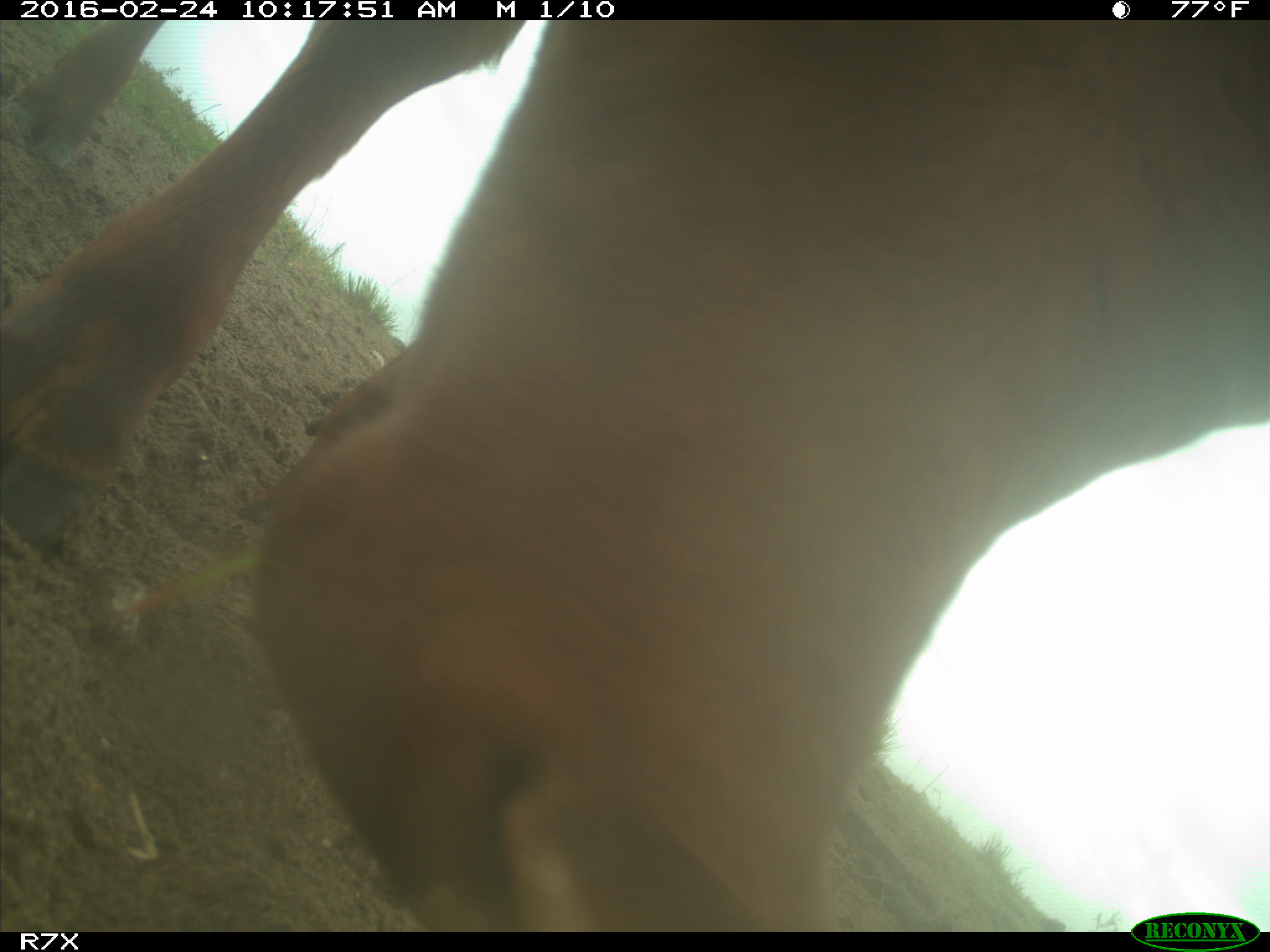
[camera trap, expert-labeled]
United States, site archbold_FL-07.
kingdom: Animalia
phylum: Chordata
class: Mammalia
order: Artiodactyla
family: Bovidae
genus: Bos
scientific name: Bos taurus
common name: domestic cow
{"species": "Bos taurus (domestic cow)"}